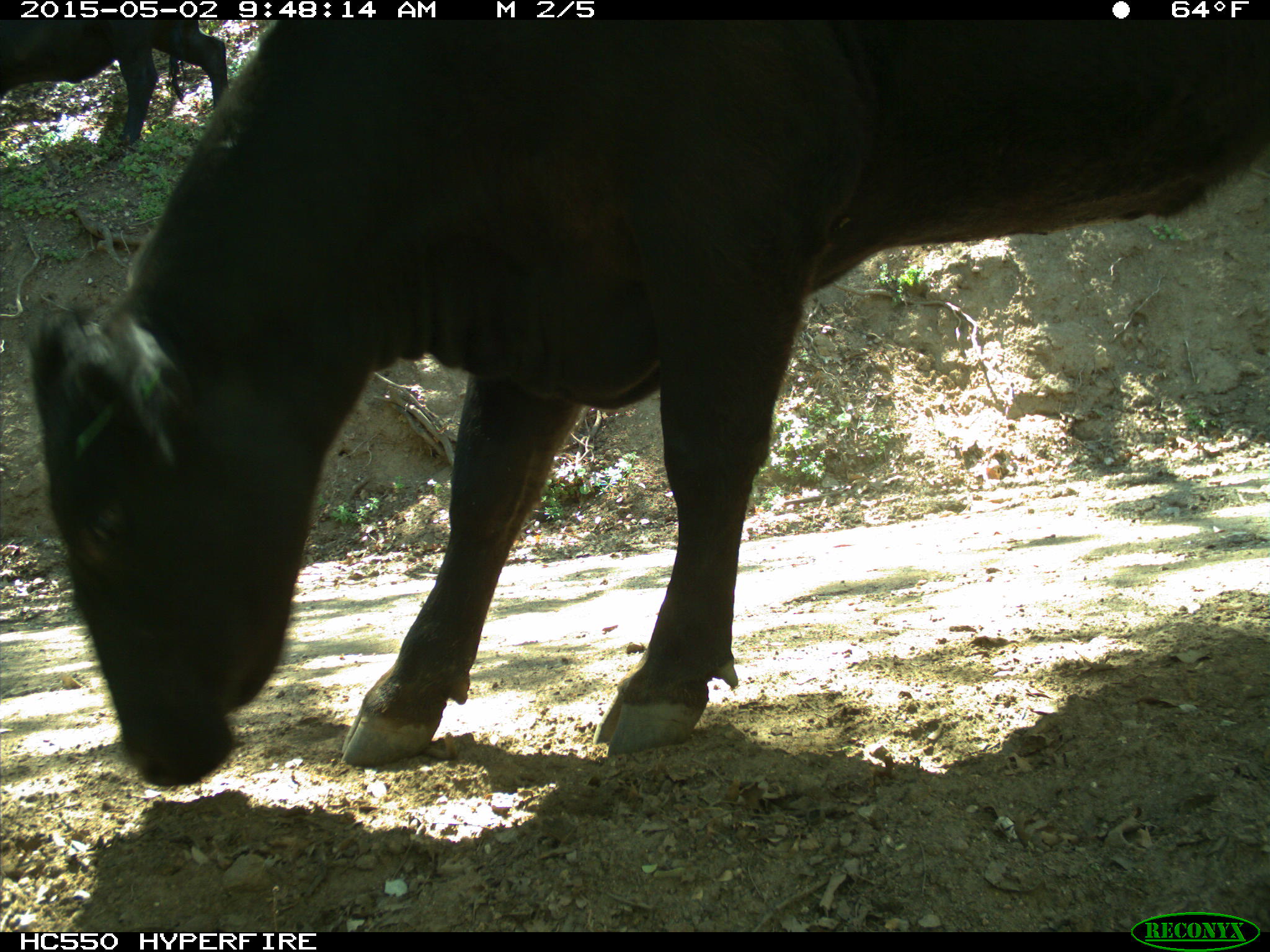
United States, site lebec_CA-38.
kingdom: Animalia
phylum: Chordata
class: Mammalia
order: Artiodactyla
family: Bovidae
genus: Bos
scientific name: Bos taurus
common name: domestic cow